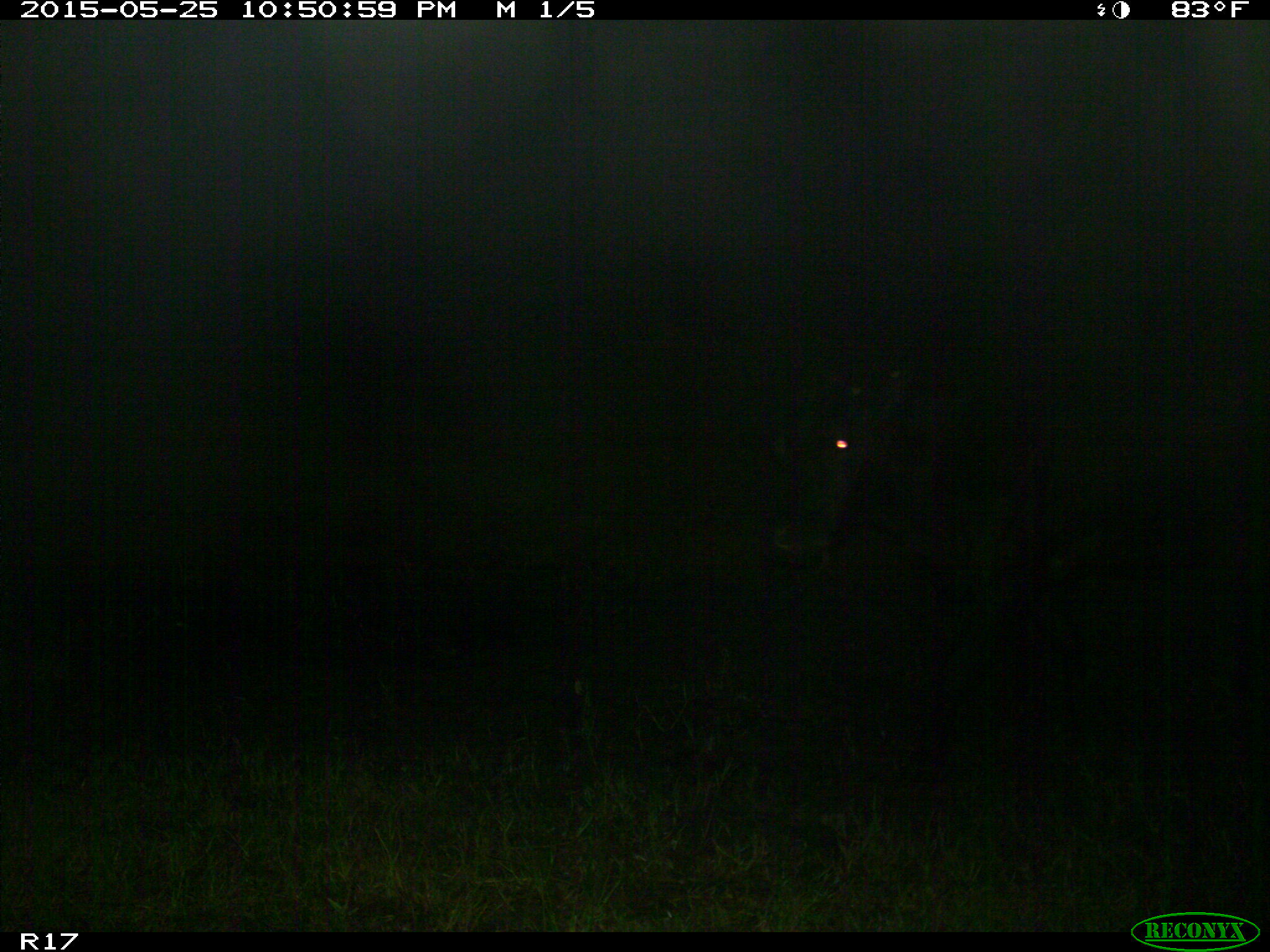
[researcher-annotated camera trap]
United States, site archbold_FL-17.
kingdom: Animalia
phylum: Chordata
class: Mammalia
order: Artiodactyla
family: Bovidae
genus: Bos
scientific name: Bos taurus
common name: domestic cow